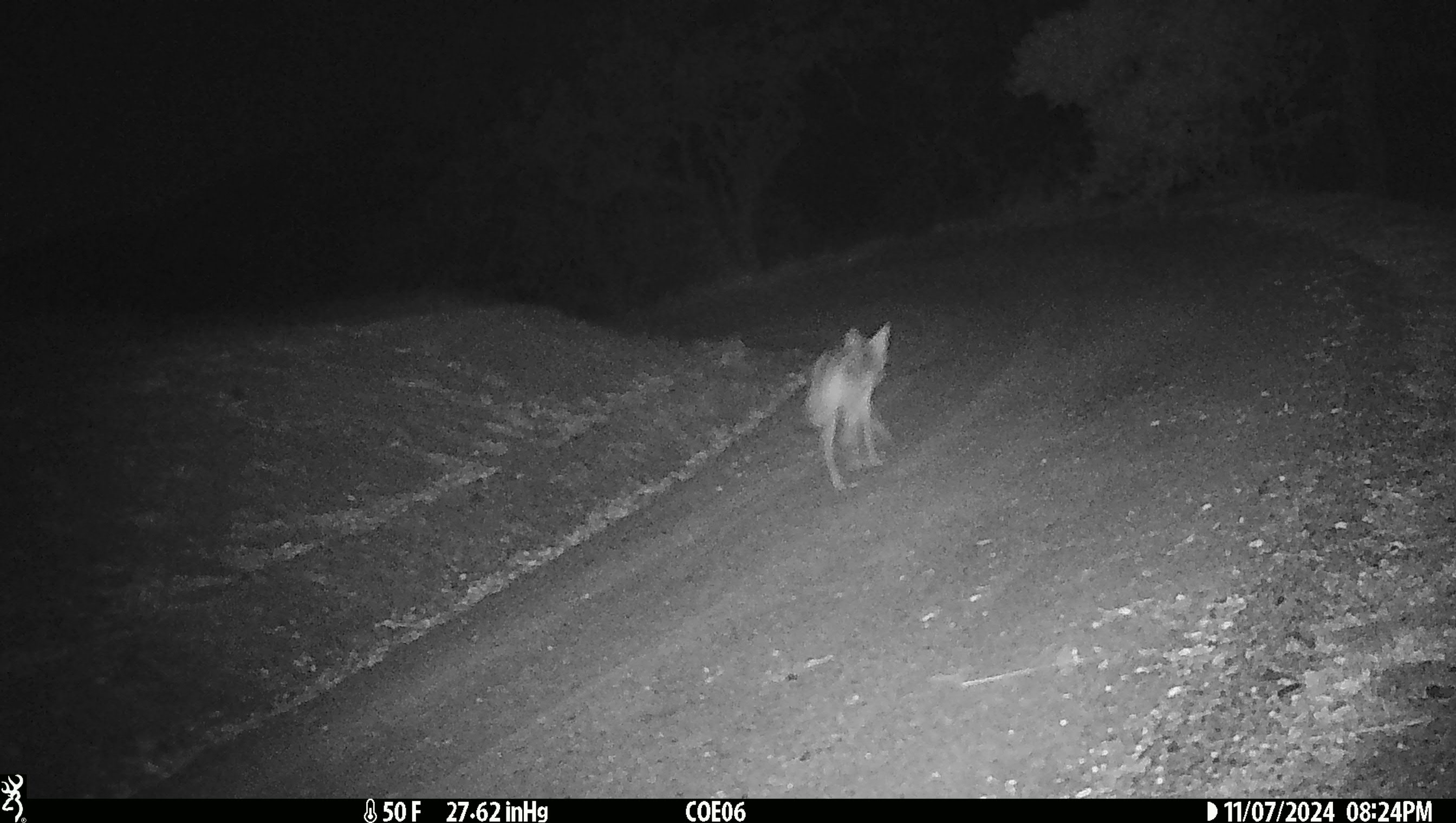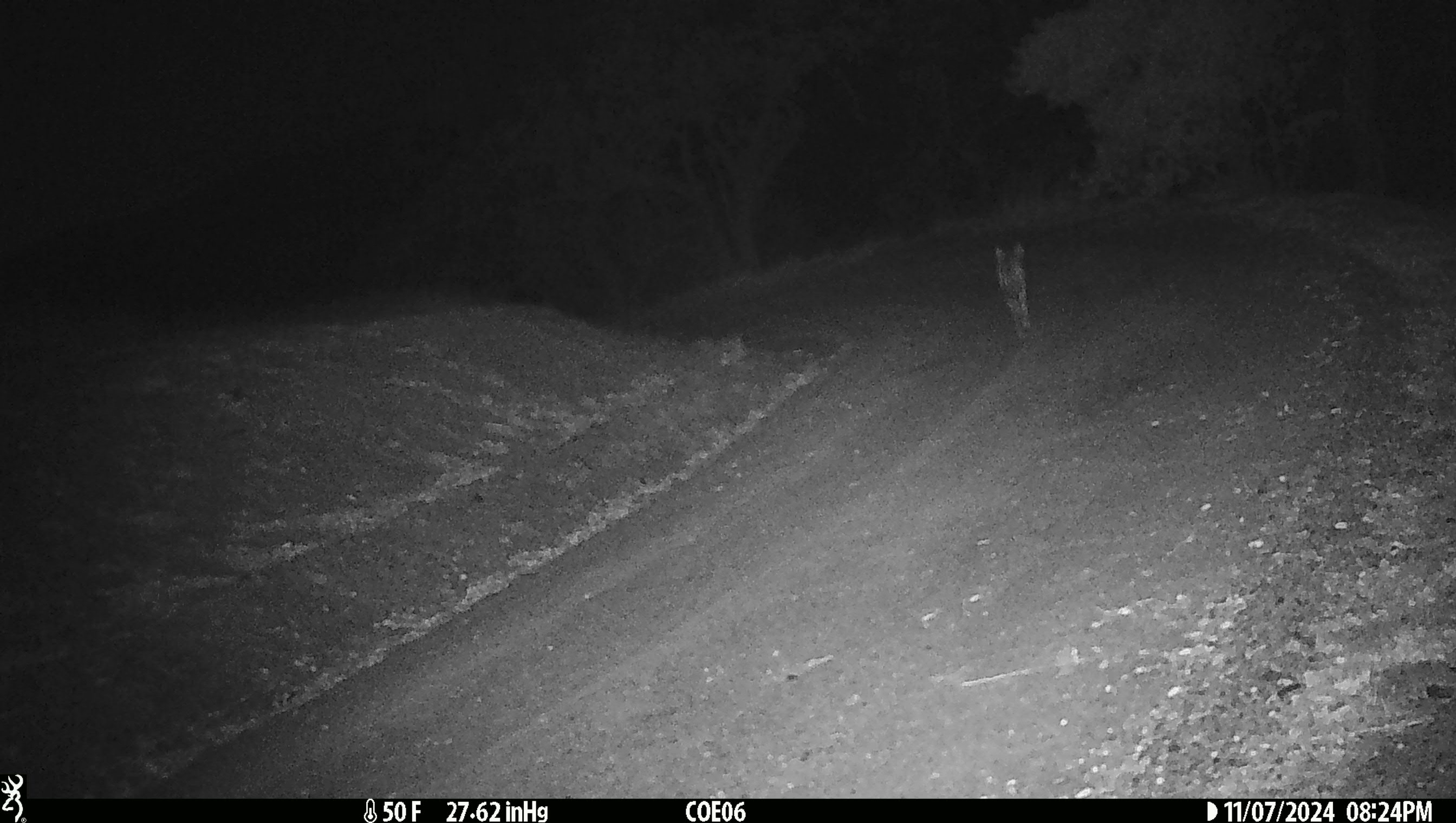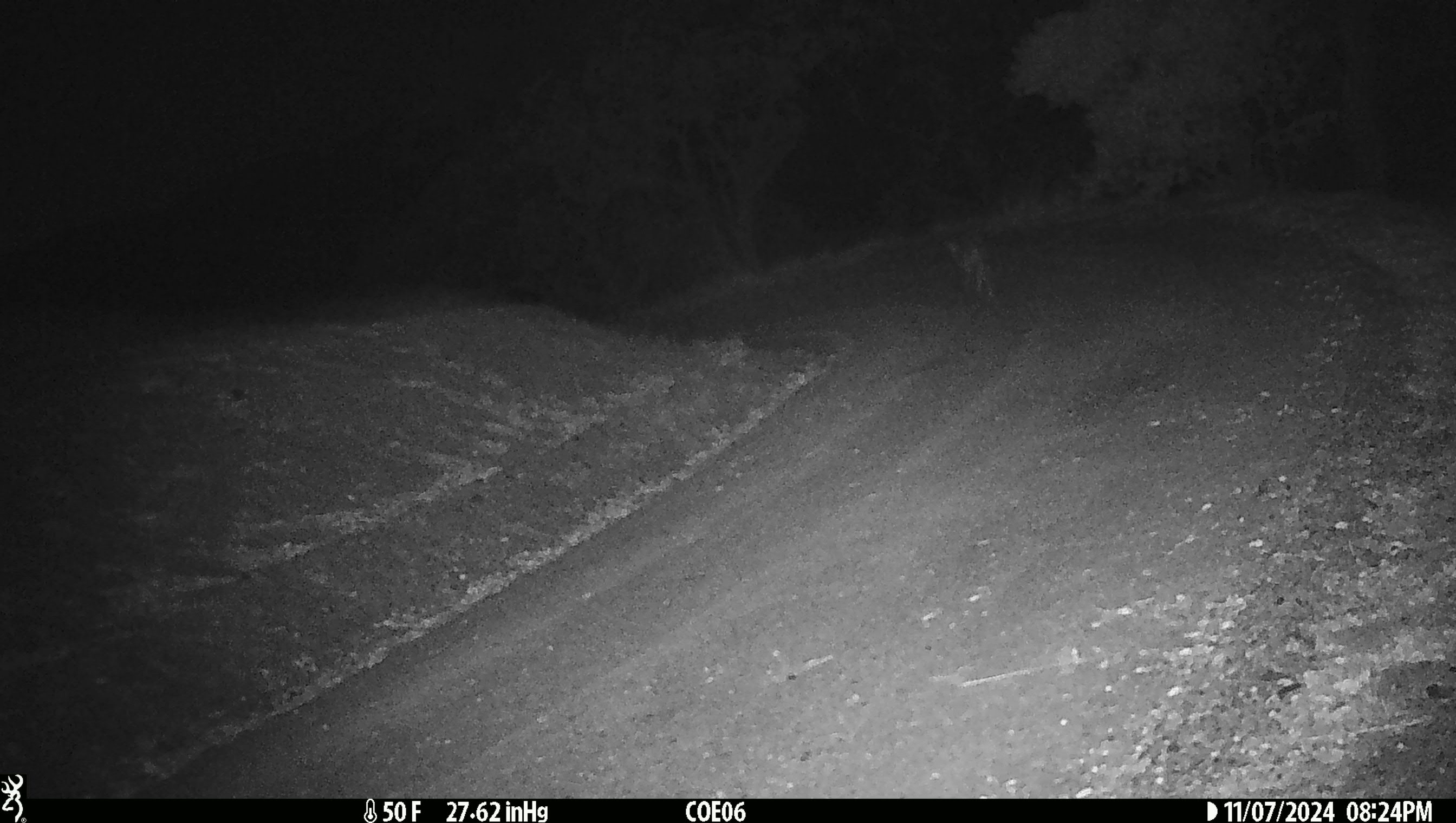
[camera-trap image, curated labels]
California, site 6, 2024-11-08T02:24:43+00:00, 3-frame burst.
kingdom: Animalia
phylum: Chordata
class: Mammalia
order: Carnivora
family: Canidae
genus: Canis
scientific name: Canis latrans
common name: coyote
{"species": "coyote (Canis latrans)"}